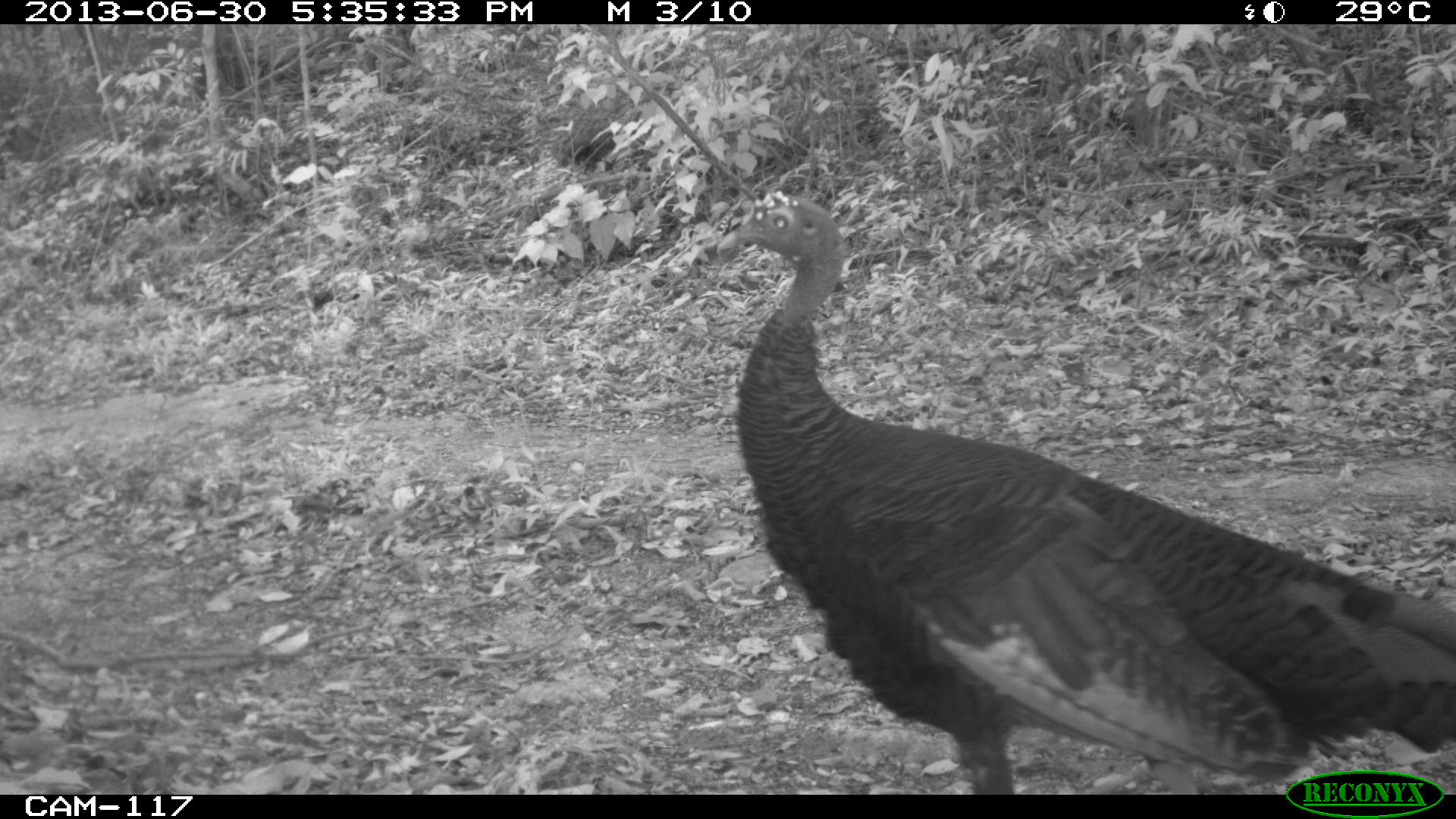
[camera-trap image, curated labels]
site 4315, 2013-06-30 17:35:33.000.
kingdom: Animalia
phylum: Chordata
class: Aves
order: Galliformes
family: Phasianidae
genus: Meleagris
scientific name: Meleagris ocellata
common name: ocellated turkey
Meleagris ocellata (ocellated turkey), count 1, sex female.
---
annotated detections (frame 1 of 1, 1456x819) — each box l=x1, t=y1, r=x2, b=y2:
meleagris ocellata: l=717, t=195, r=1456, b=792